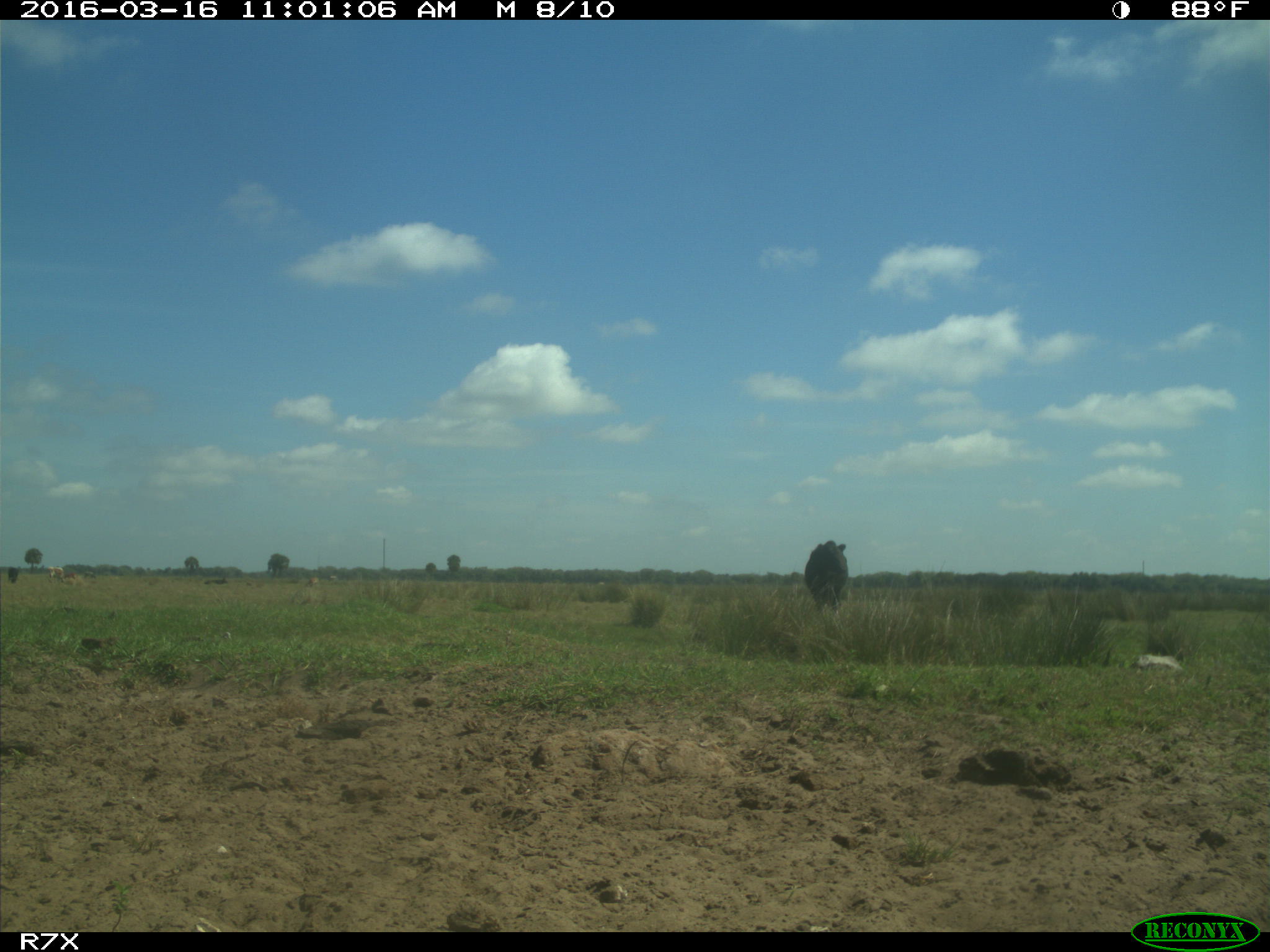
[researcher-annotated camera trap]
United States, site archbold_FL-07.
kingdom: Animalia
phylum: Chordata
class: Mammalia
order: Artiodactyla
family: Bovidae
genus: Bos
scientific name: Bos taurus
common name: domestic cow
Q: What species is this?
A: Bos taurus (domestic cow).